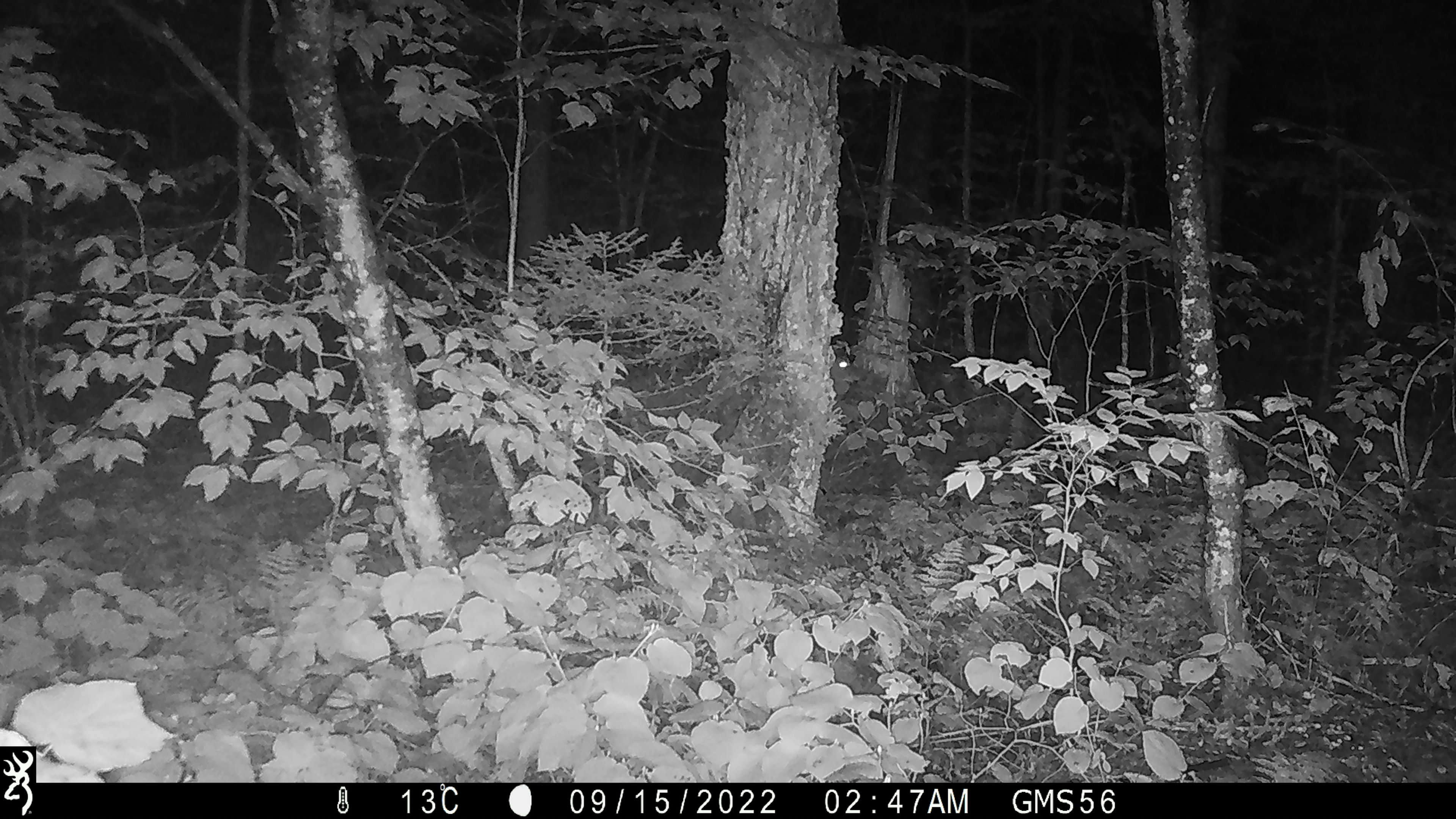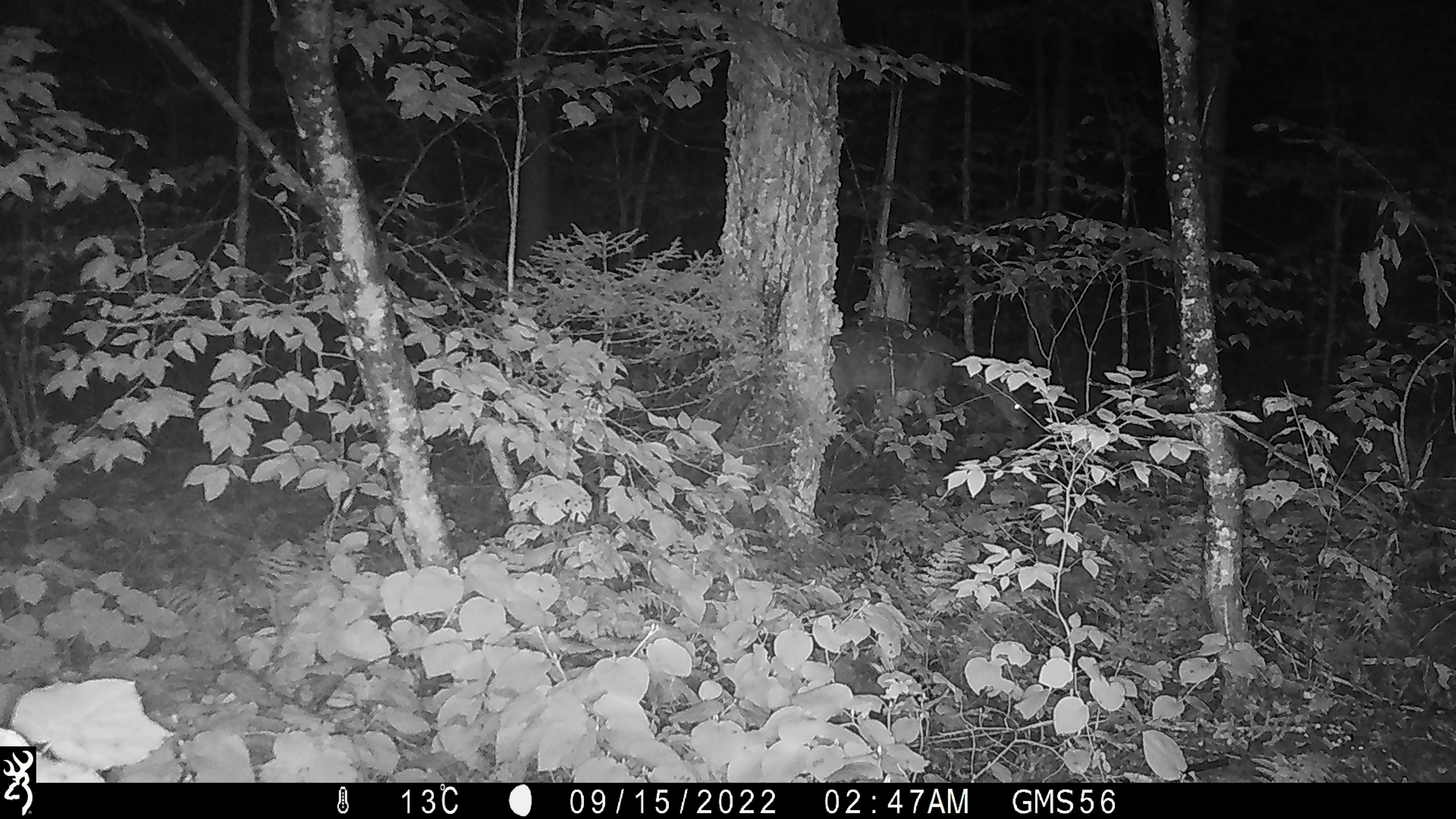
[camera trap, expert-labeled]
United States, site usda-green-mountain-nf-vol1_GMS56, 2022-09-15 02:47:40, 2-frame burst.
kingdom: Animalia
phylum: Chordata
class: Mammalia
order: Artiodactyla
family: Cervidae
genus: Odocoileus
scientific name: Odocoileus virginianus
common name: white-tailed deer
White-tailed deer (Odocoileus virginianus).